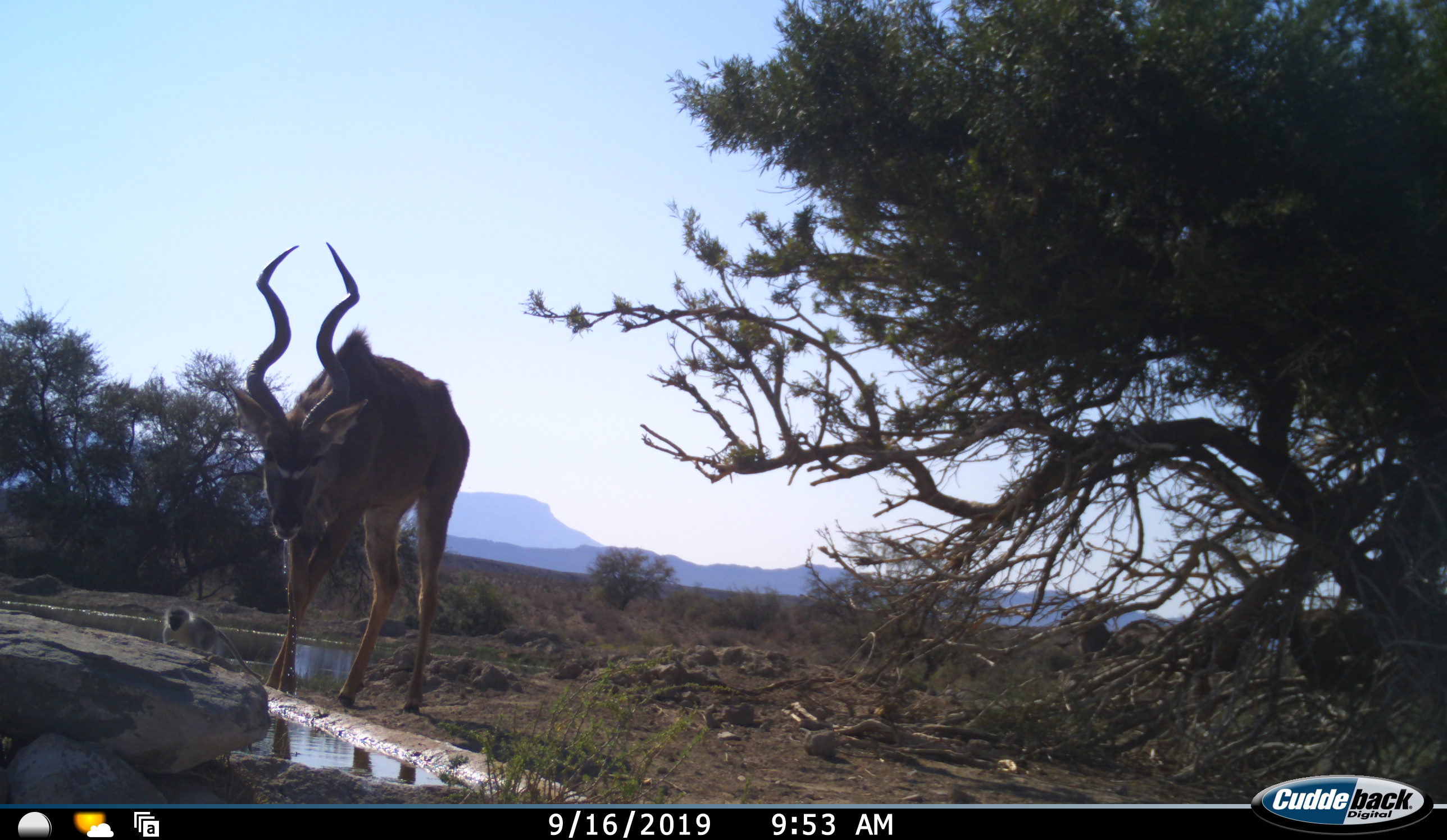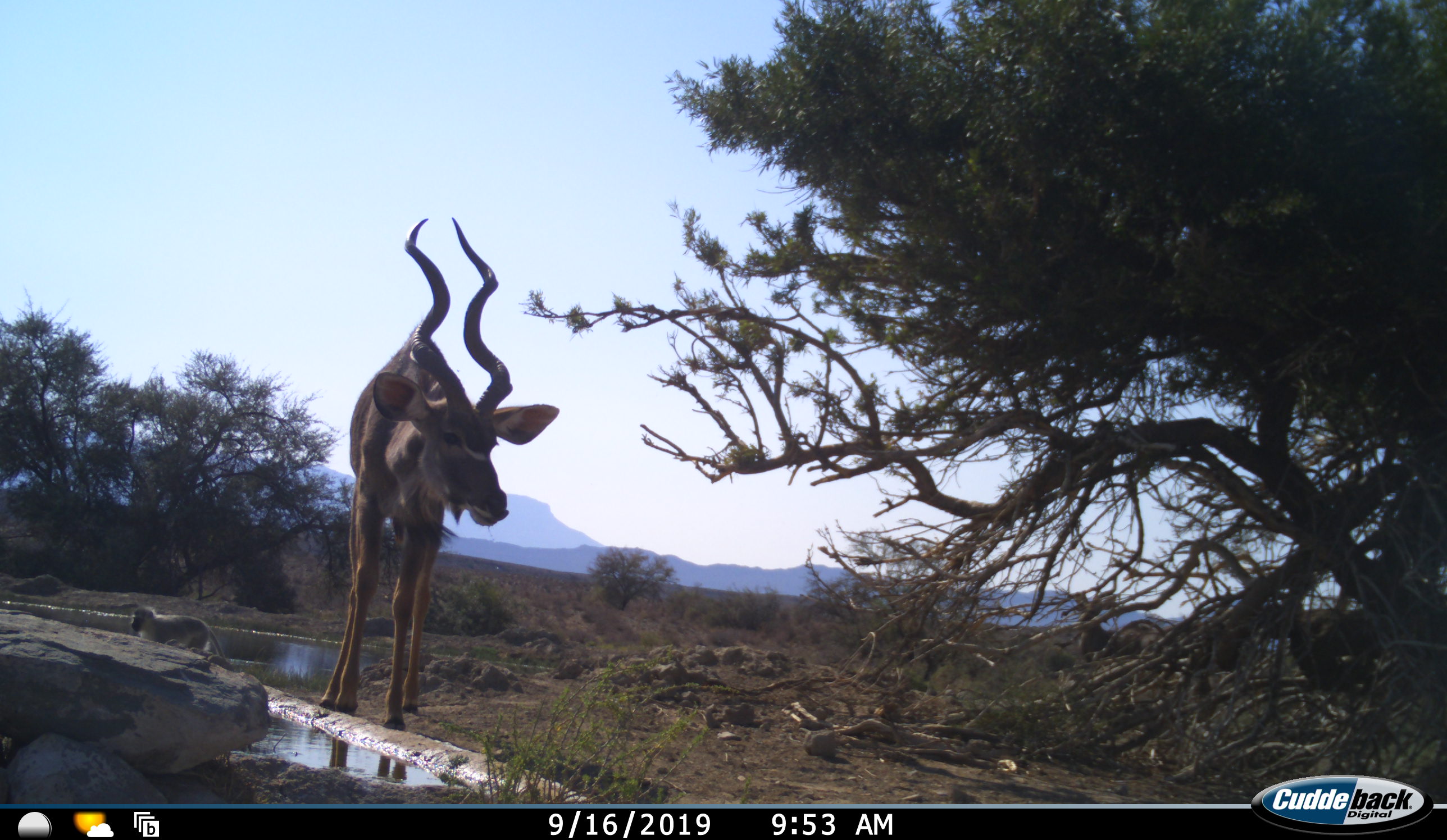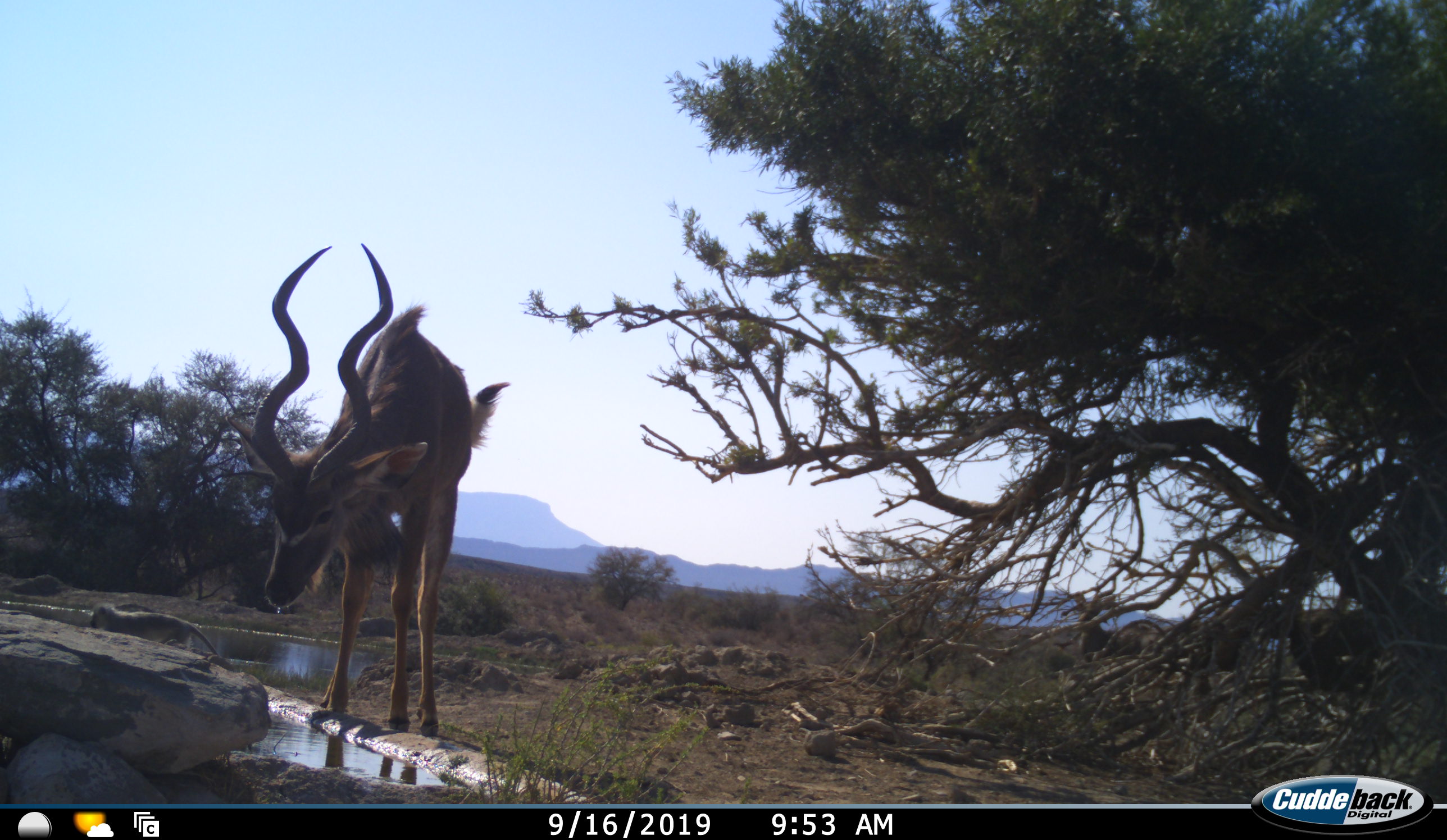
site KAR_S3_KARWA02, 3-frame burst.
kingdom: Animalia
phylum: Chordata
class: Mammalia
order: Artiodactyla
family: Bovidae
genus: Tragelaphus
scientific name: Tragelaphus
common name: kudu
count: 2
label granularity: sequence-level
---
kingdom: Animalia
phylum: Chordata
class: Mammalia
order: Primates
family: Cercopithecidae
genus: Chlorocebus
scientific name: Chlorocebus pygerythrus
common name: vervet monkey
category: monkeyvervet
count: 1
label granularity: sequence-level